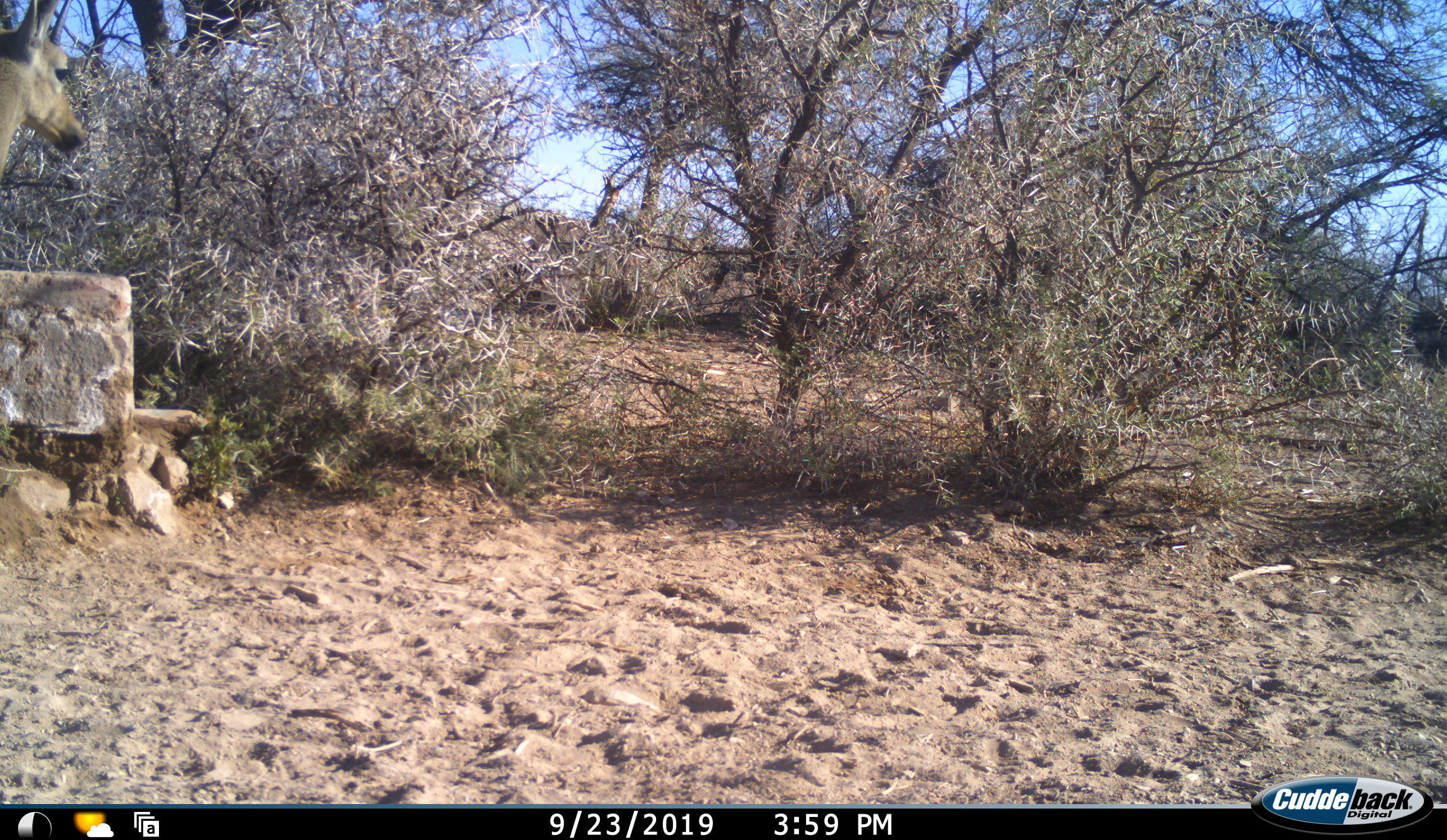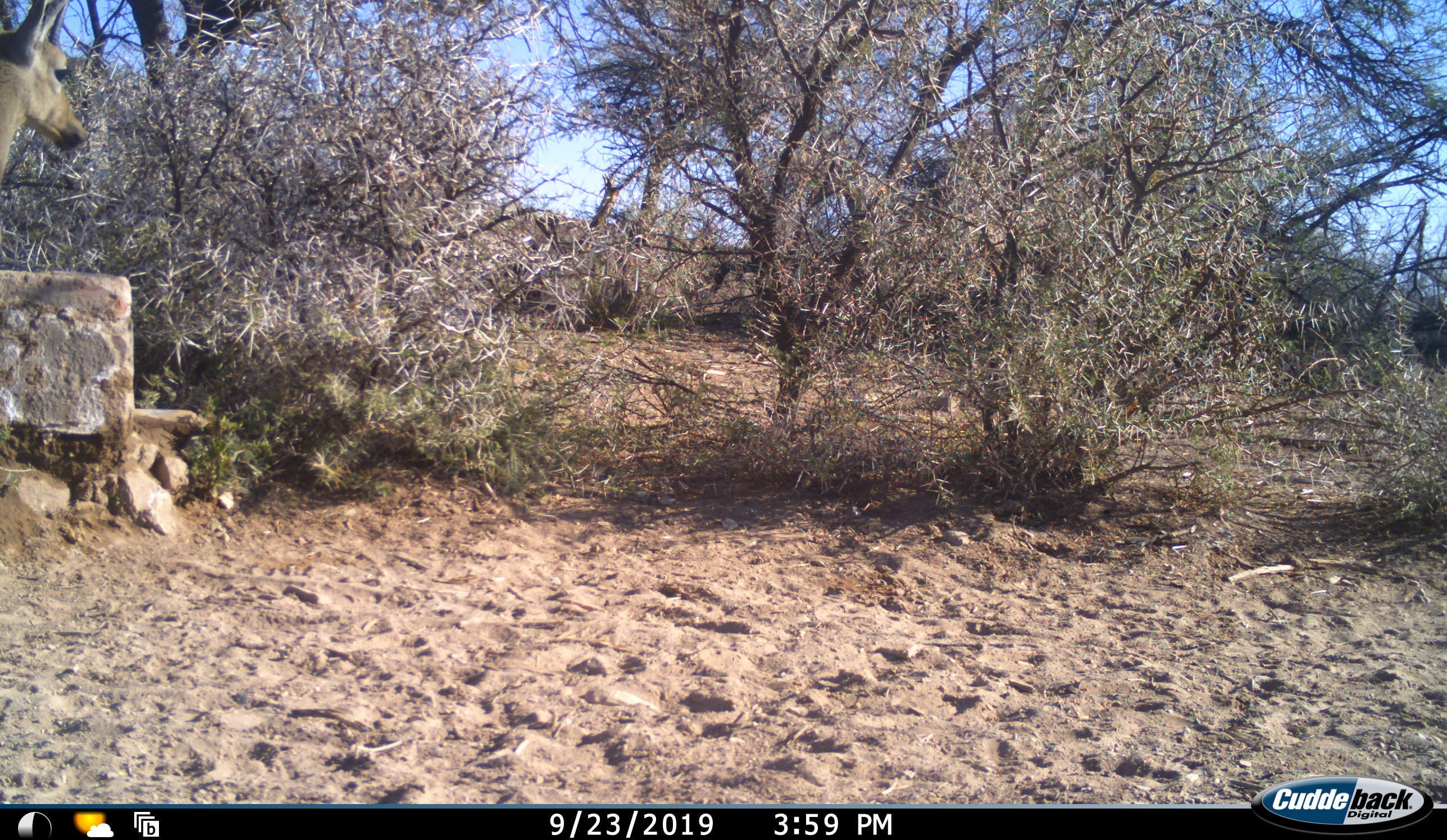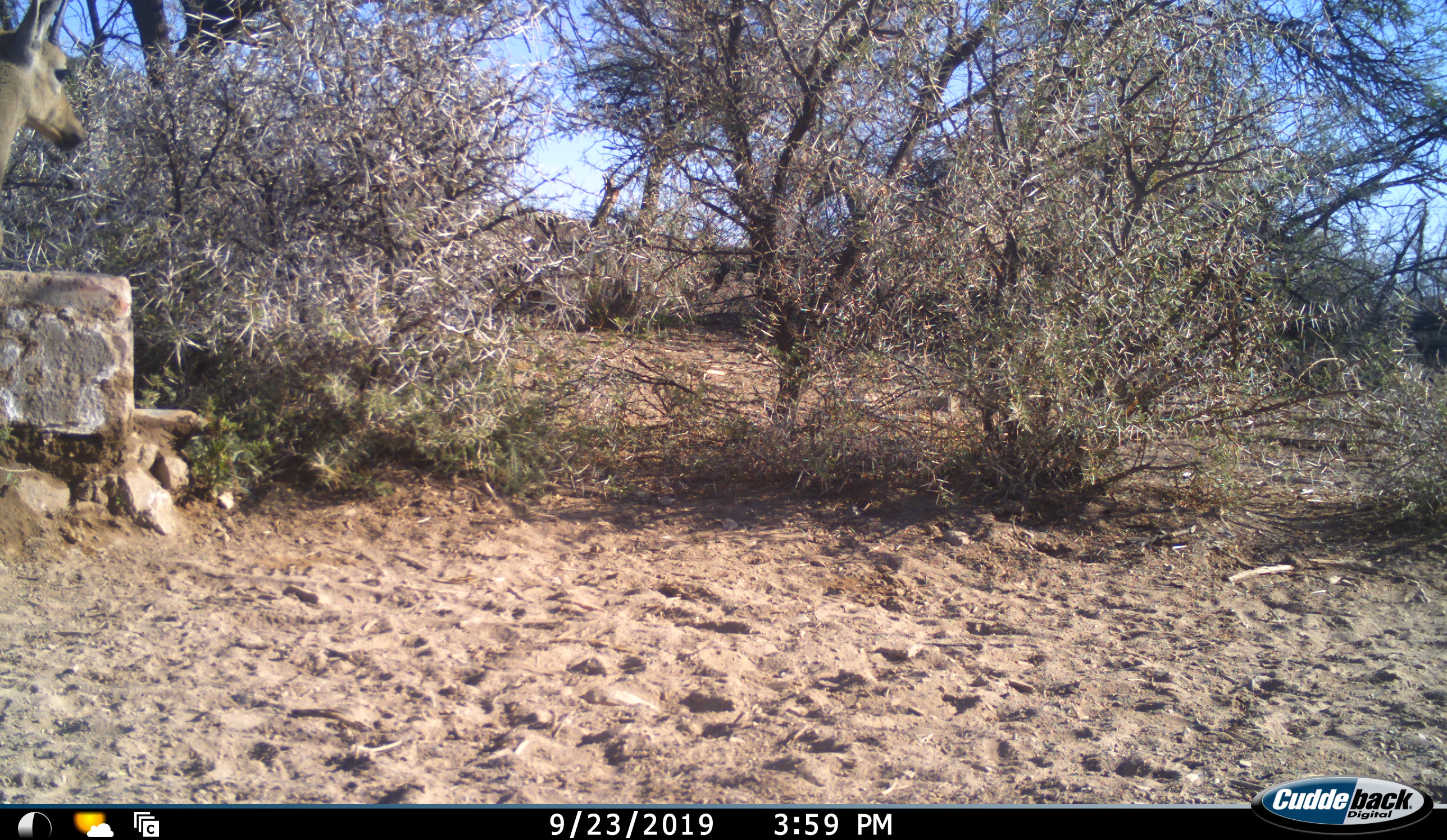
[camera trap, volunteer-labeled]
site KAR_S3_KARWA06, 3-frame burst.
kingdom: Animalia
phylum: Chordata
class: Mammalia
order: Artiodactyla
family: Bovidae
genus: Pelea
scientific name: Pelea capreolus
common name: grey rhebok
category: rhebokgrey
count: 1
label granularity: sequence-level